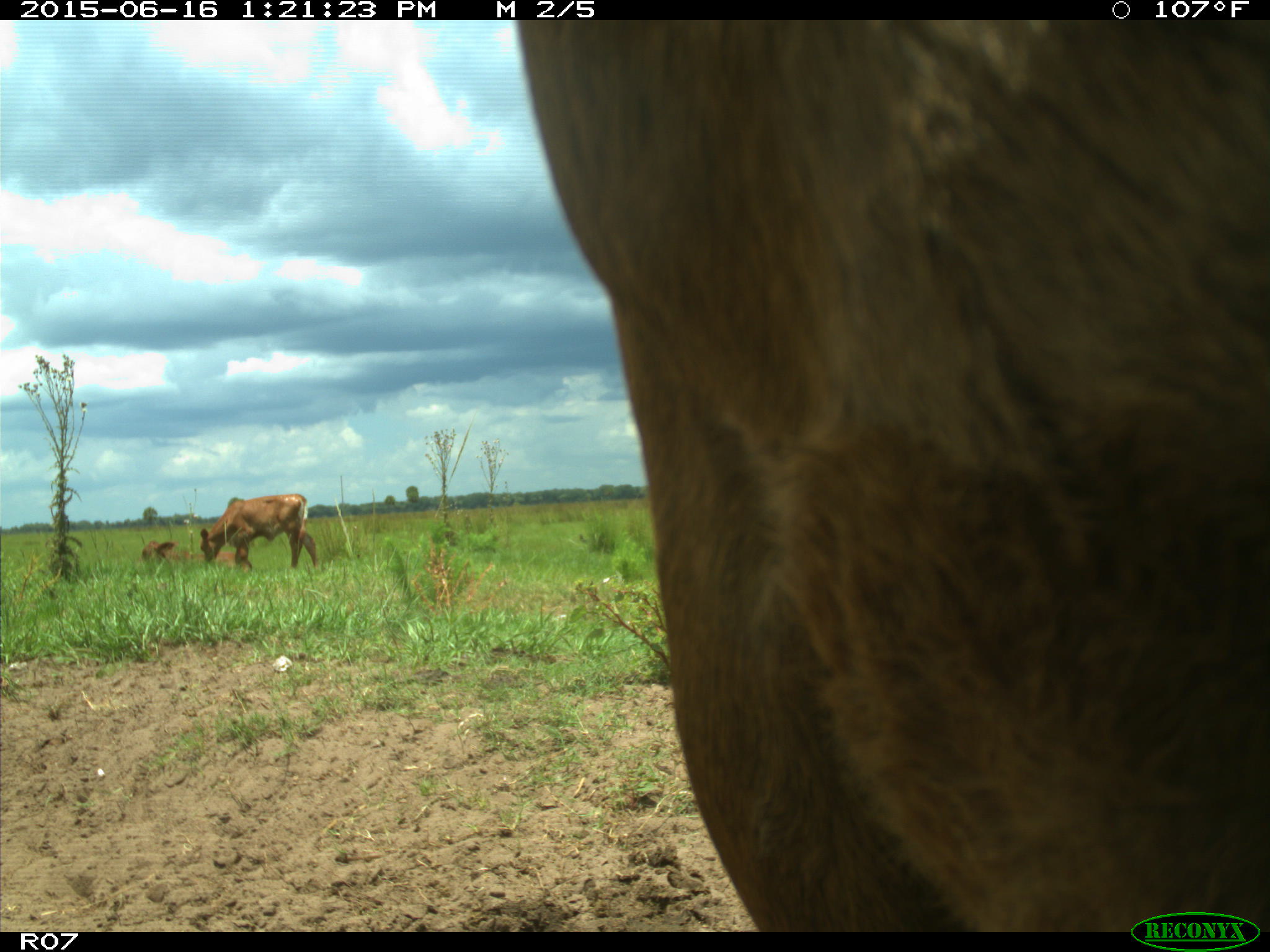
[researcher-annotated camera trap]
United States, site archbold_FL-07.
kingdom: Animalia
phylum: Chordata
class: Mammalia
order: Artiodactyla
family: Bovidae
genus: Bos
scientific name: Bos taurus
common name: domestic cow